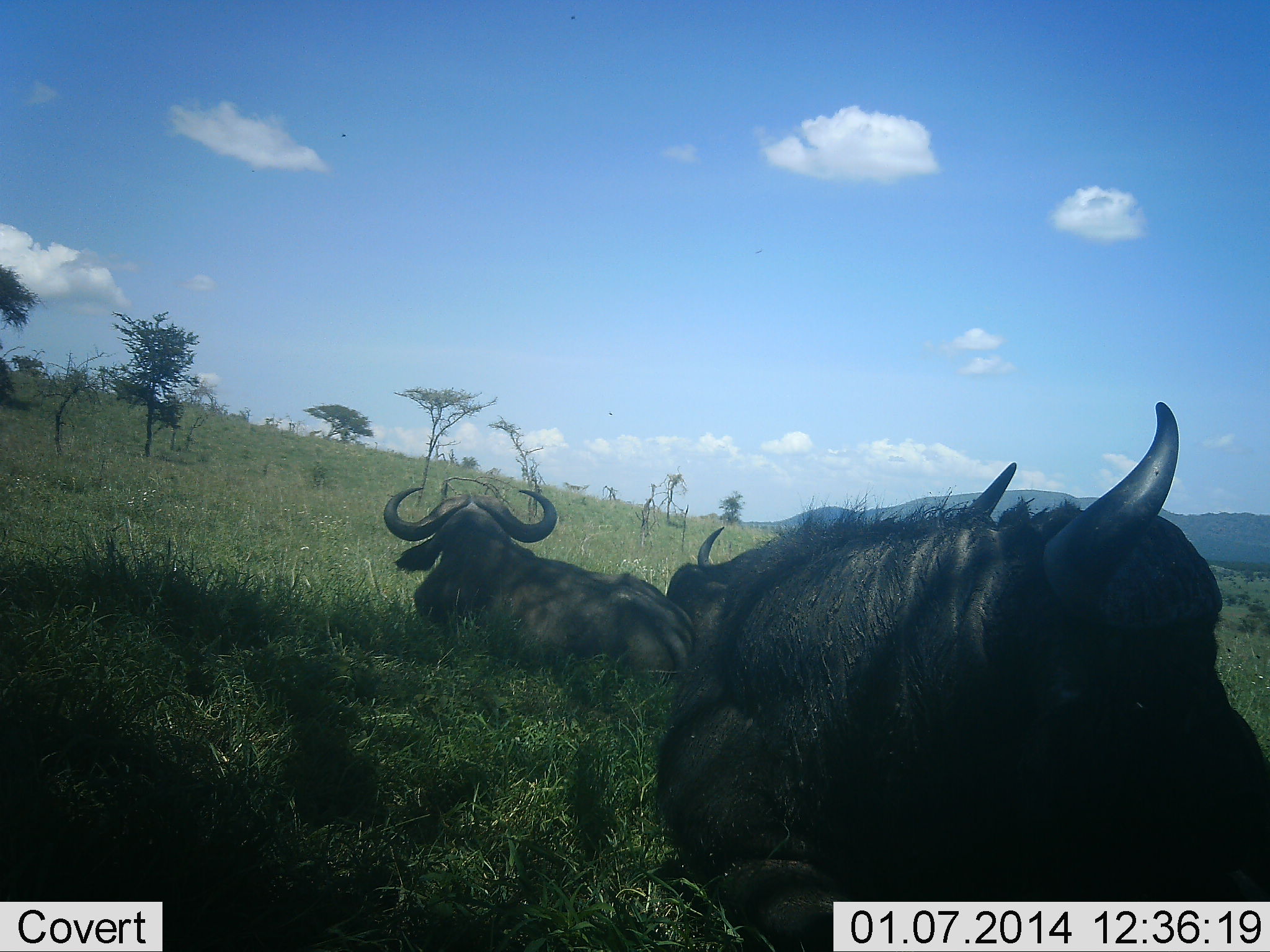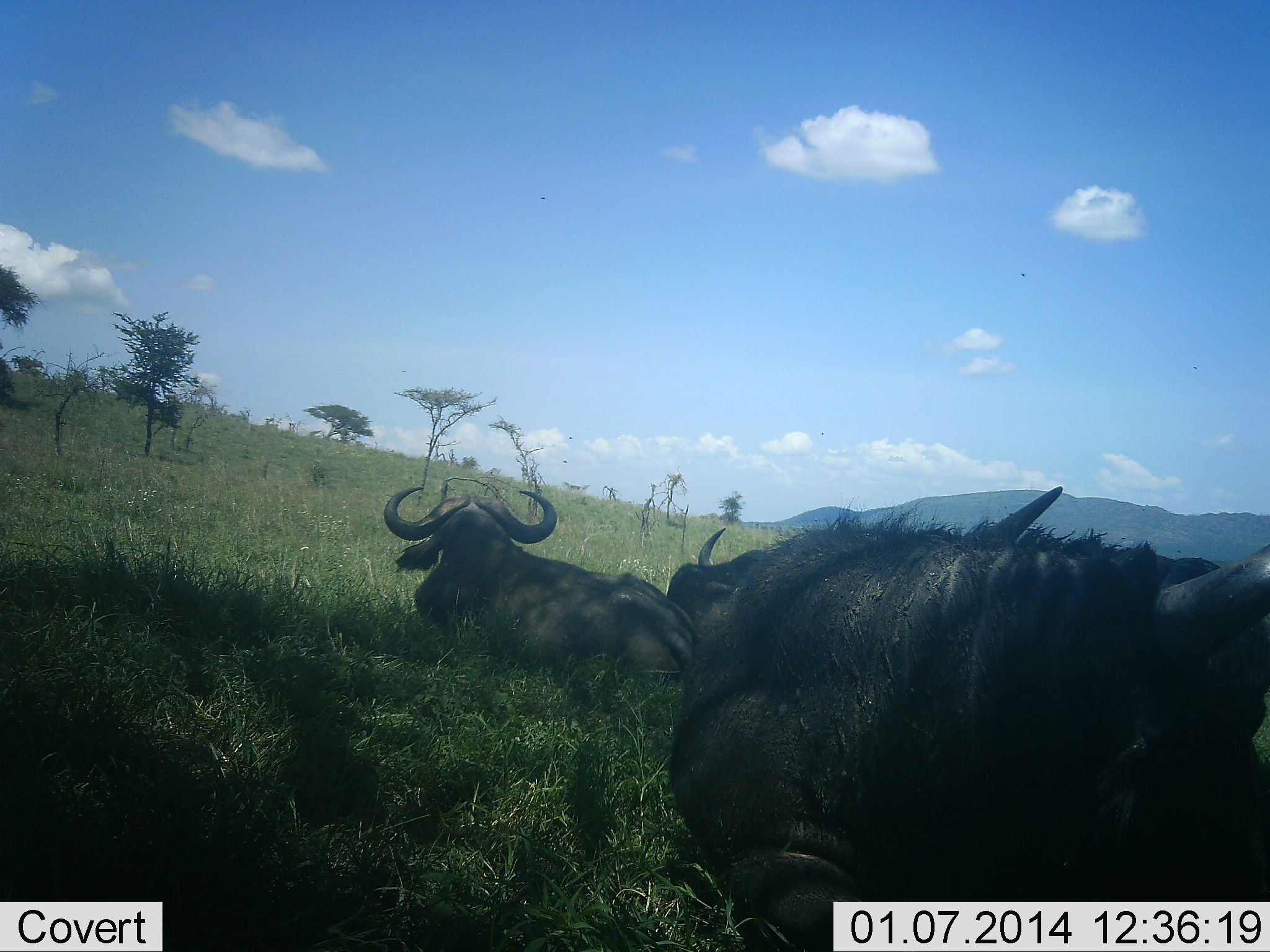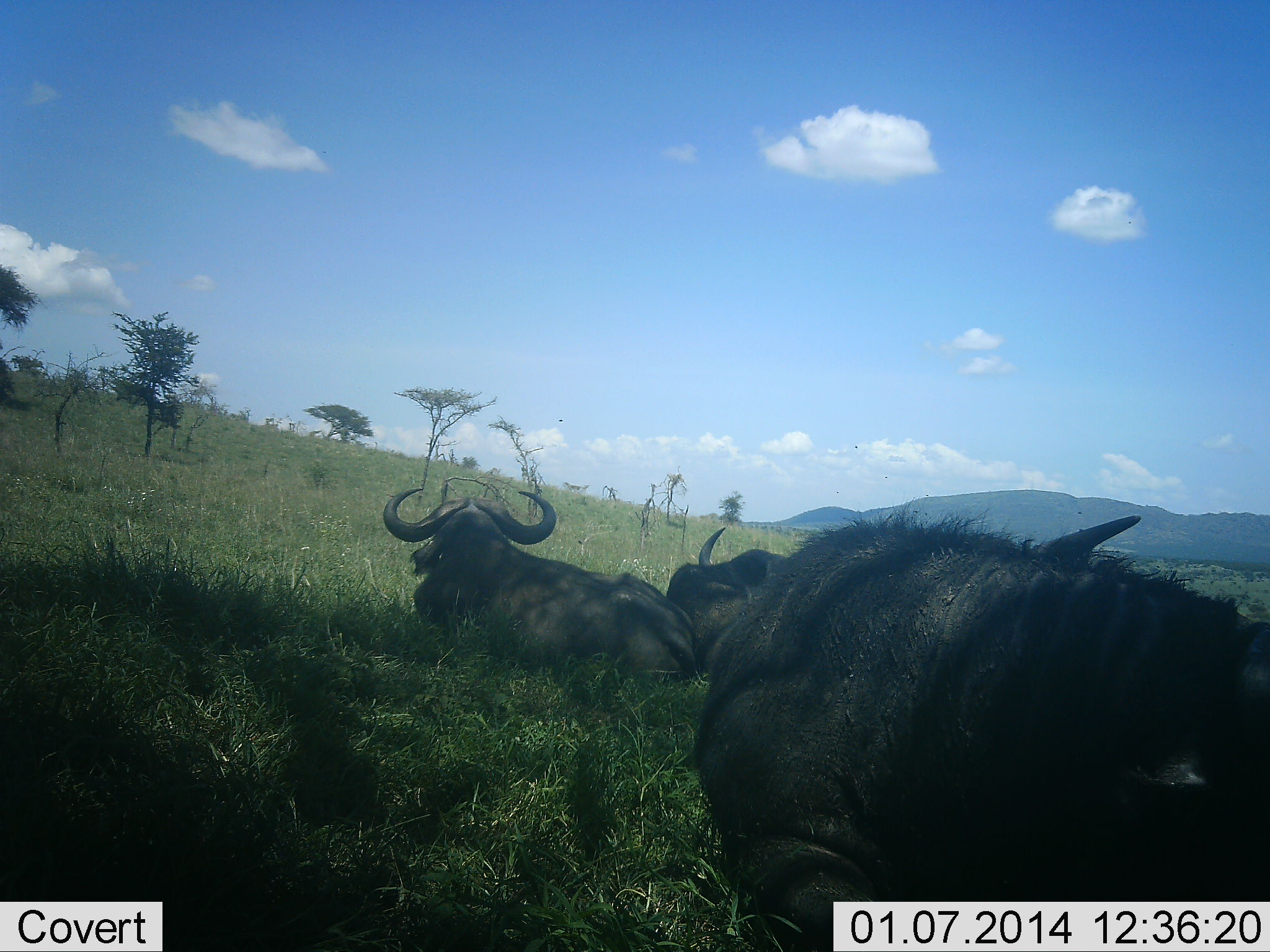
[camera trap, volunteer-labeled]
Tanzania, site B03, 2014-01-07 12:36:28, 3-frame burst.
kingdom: Animalia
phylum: Chordata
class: Mammalia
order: Artiodactyla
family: Bovidae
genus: Syncerus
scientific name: Syncerus caffer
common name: cape buffalo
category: buffalo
Buffalo (cape buffalo) (Syncerus caffer), count 3. Behavior (volunteer vote fractions): standing 10%, resting 100%, moving 0%, interacting 0%. Young present (vote fraction): 0%. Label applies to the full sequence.